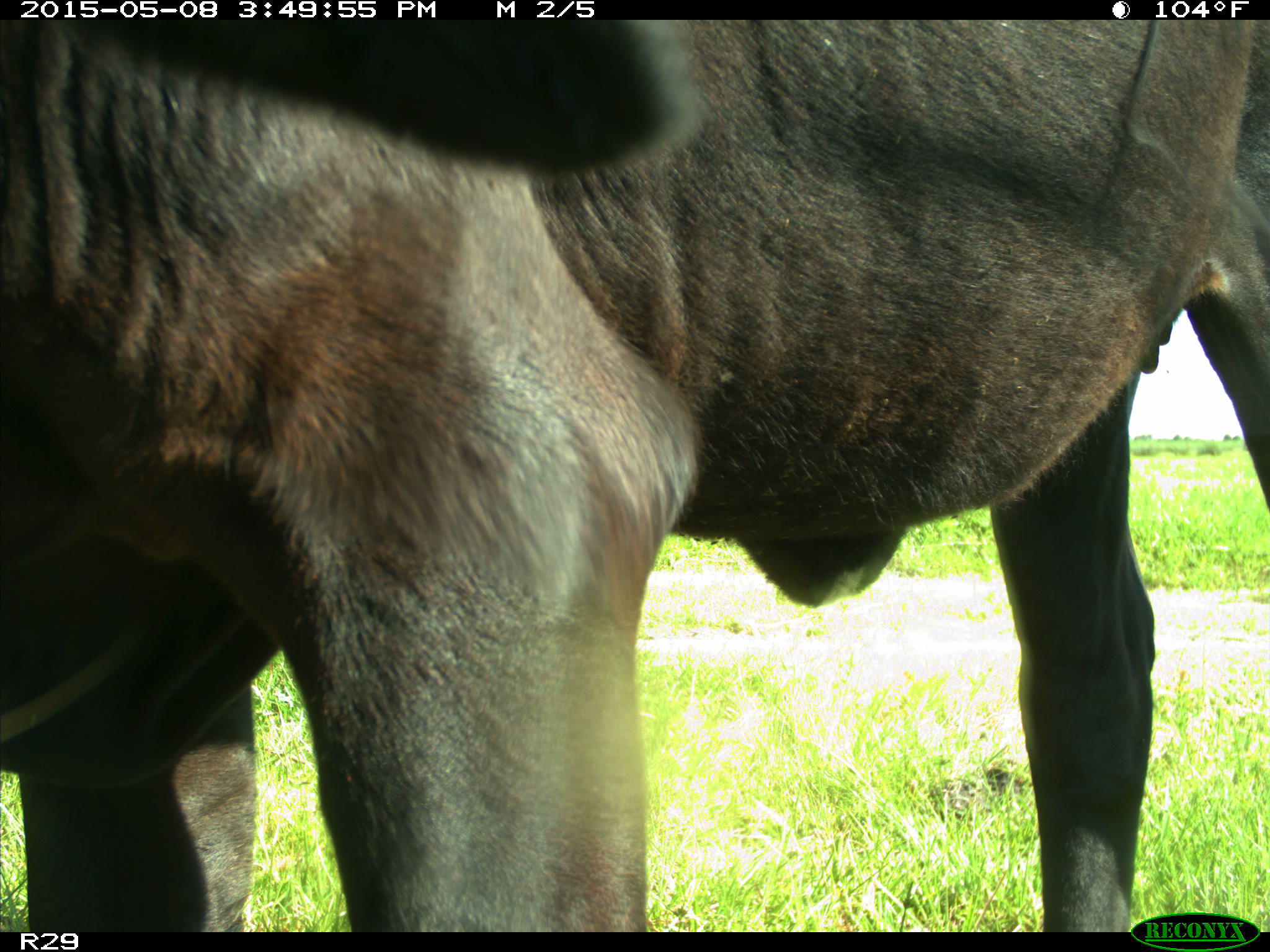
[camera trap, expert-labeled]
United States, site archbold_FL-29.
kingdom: Animalia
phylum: Chordata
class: Mammalia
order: Artiodactyla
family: Bovidae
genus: Bos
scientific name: Bos taurus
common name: domestic cow